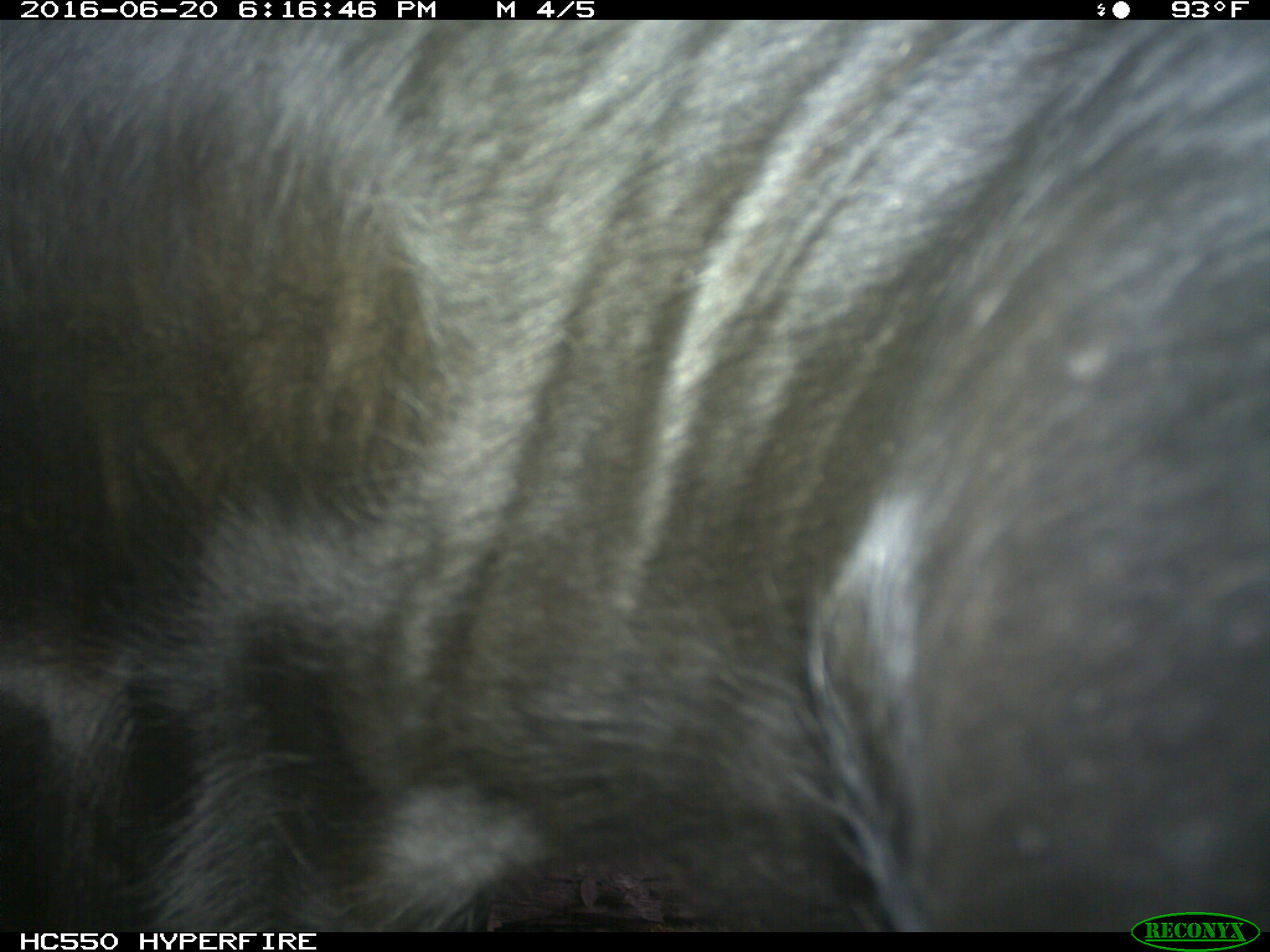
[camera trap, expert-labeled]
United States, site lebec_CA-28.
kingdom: Animalia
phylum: Chordata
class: Mammalia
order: Artiodactyla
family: Bovidae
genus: Bos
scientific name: Bos taurus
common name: domestic cow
Bos taurus (domestic cow).